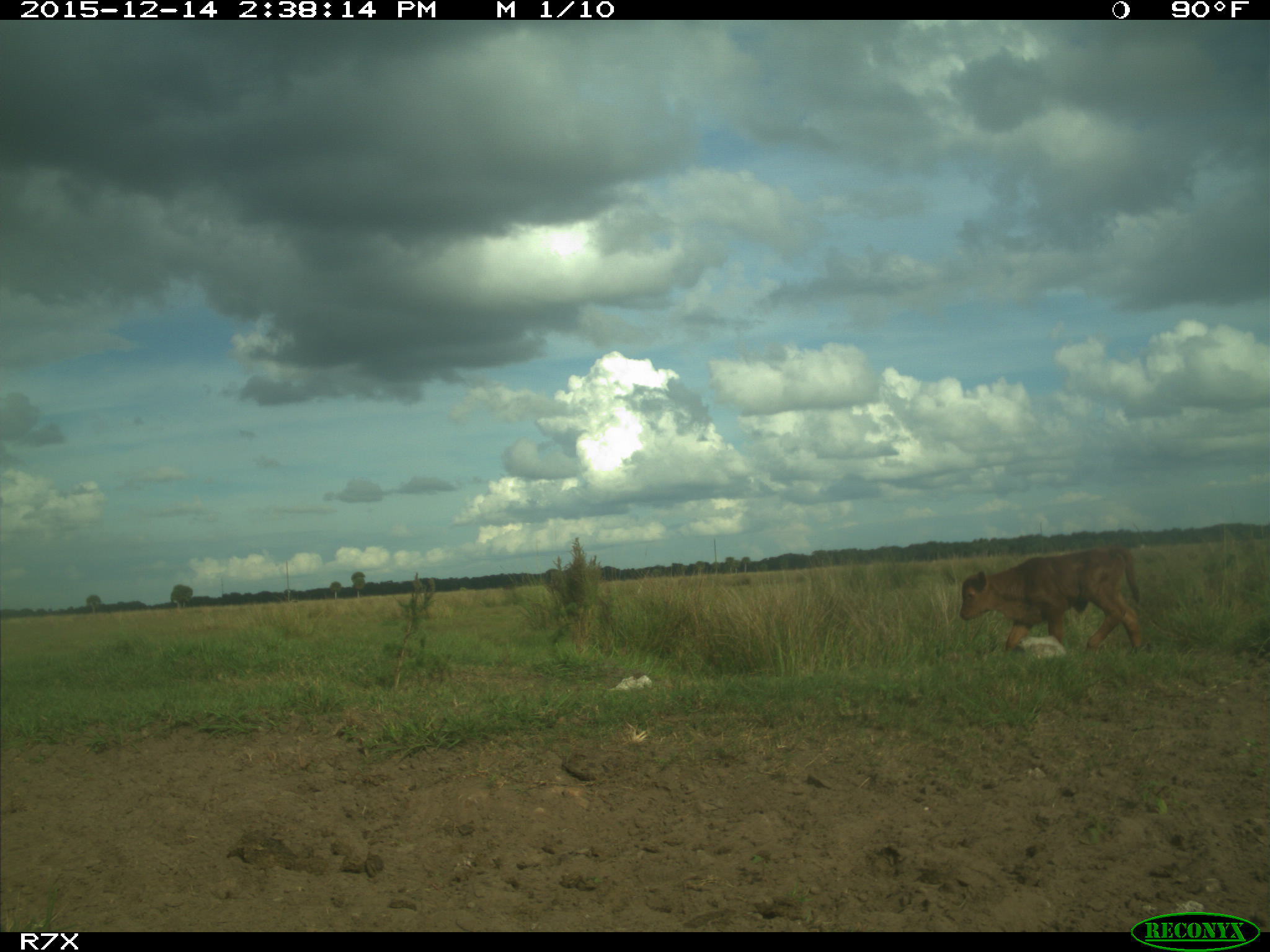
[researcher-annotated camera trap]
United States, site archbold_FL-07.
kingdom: Animalia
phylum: Chordata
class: Mammalia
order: Artiodactyla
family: Bovidae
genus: Bos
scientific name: Bos taurus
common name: domestic cow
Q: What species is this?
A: Bos taurus (domestic cow).